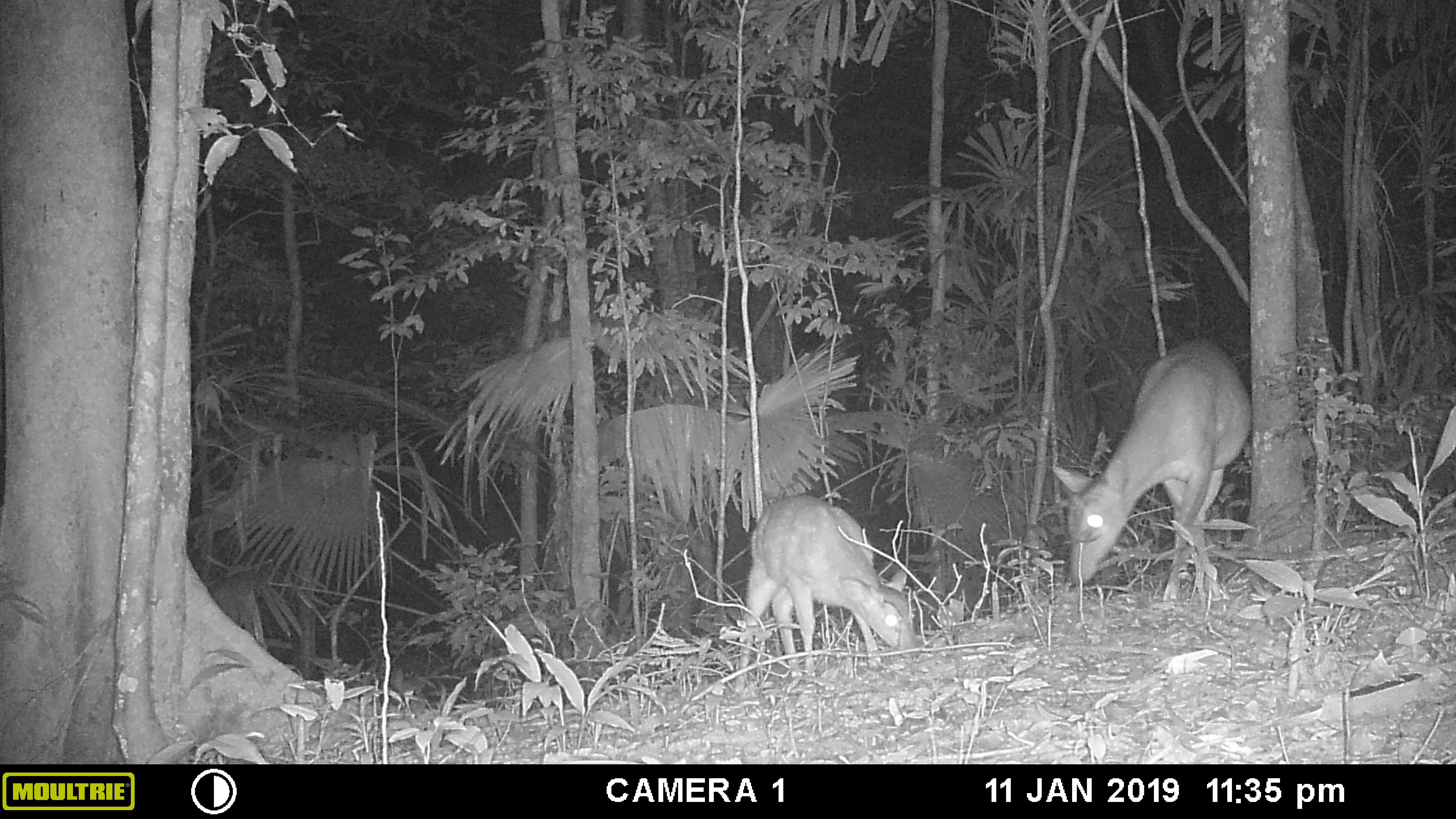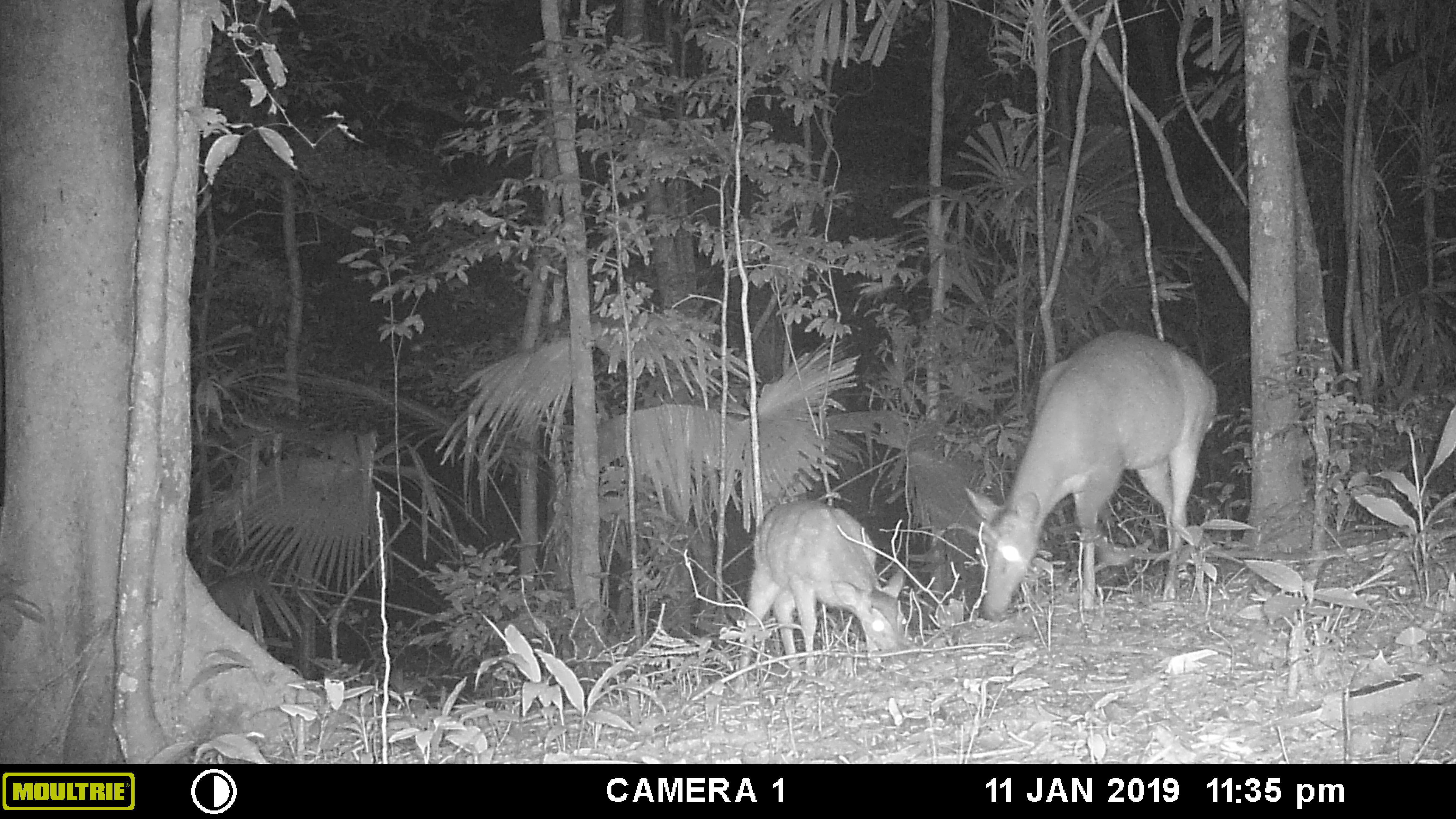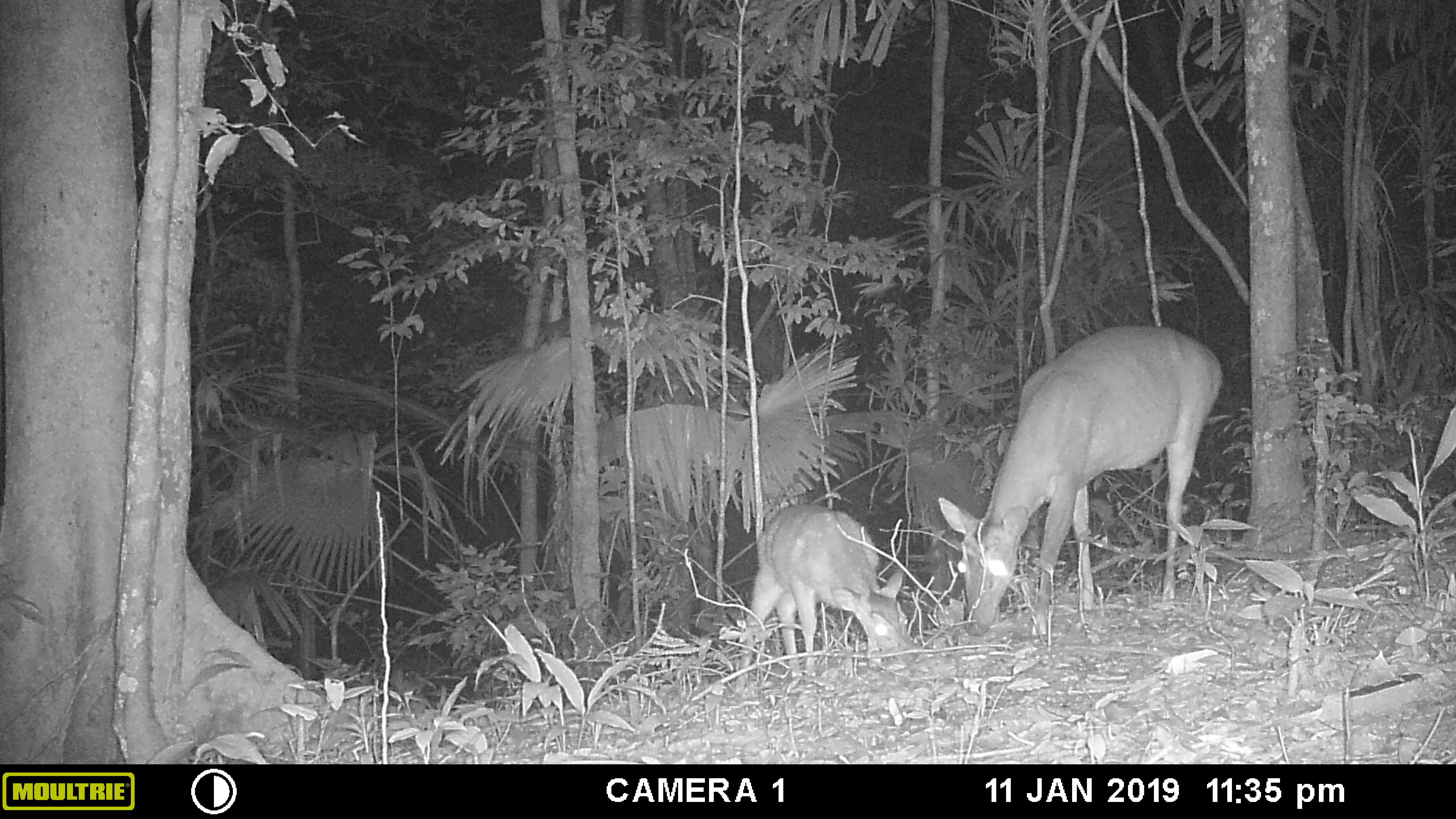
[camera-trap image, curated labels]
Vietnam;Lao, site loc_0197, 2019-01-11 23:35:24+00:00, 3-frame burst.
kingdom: Animalia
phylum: Chordata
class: Mammalia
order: Artiodactyla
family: Cervidae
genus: Muntiacus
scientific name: Muntiacus vuquangensis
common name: large-antlered muntjac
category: large antlered muntjac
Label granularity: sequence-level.